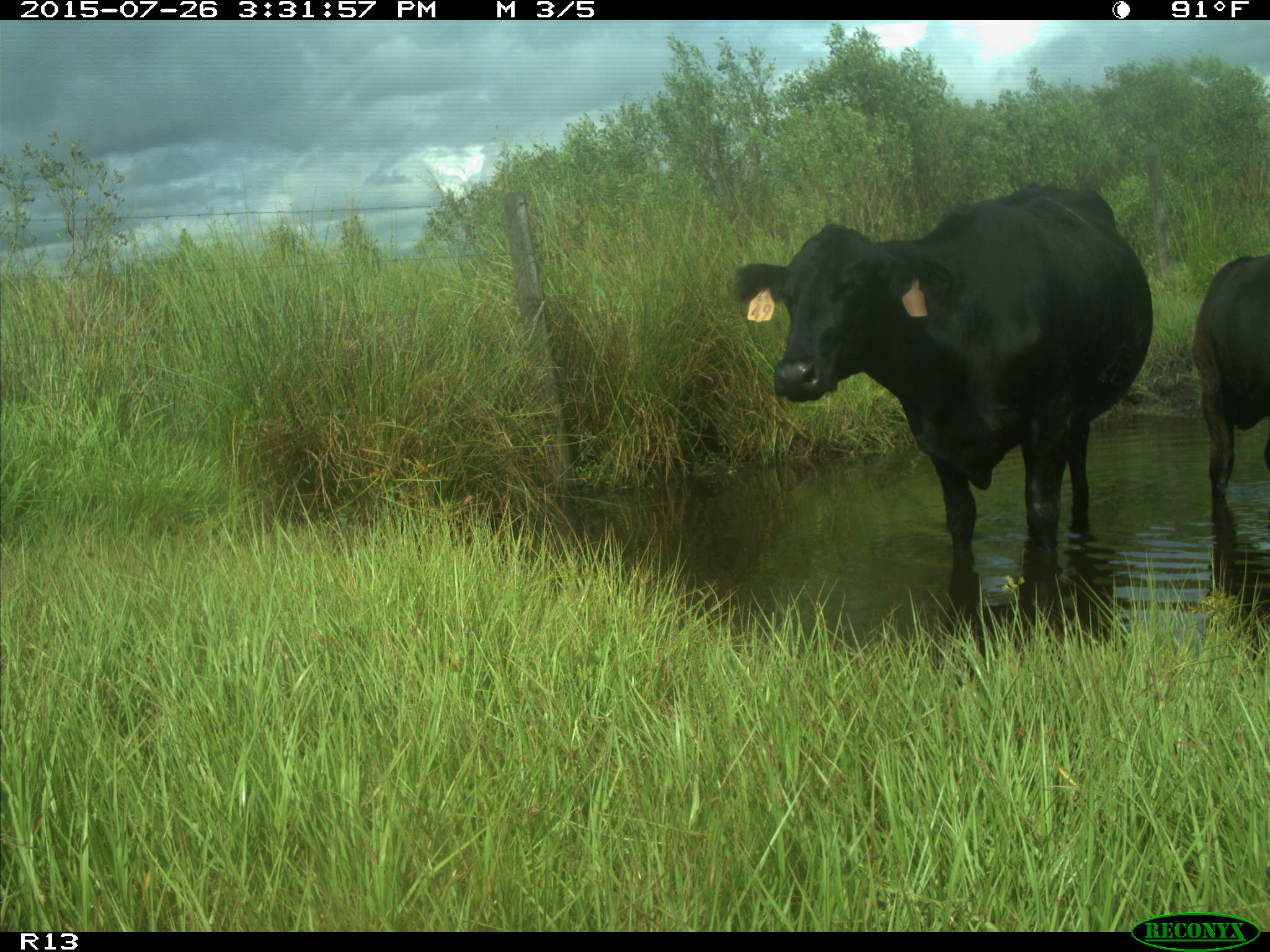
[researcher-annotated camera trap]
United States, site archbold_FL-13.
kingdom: Animalia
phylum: Chordata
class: Mammalia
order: Artiodactyla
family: Bovidae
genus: Bos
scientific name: Bos taurus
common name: domestic cow